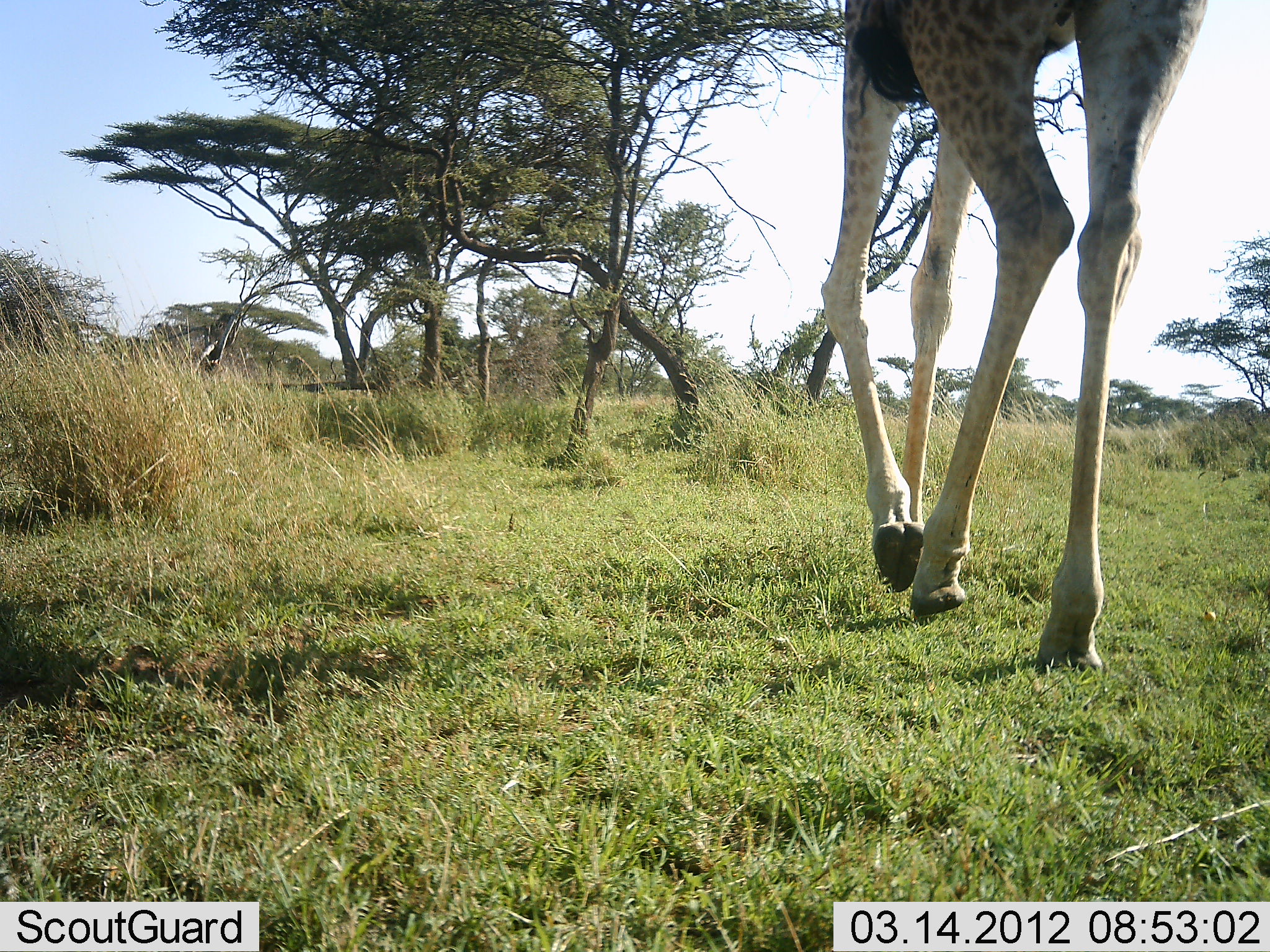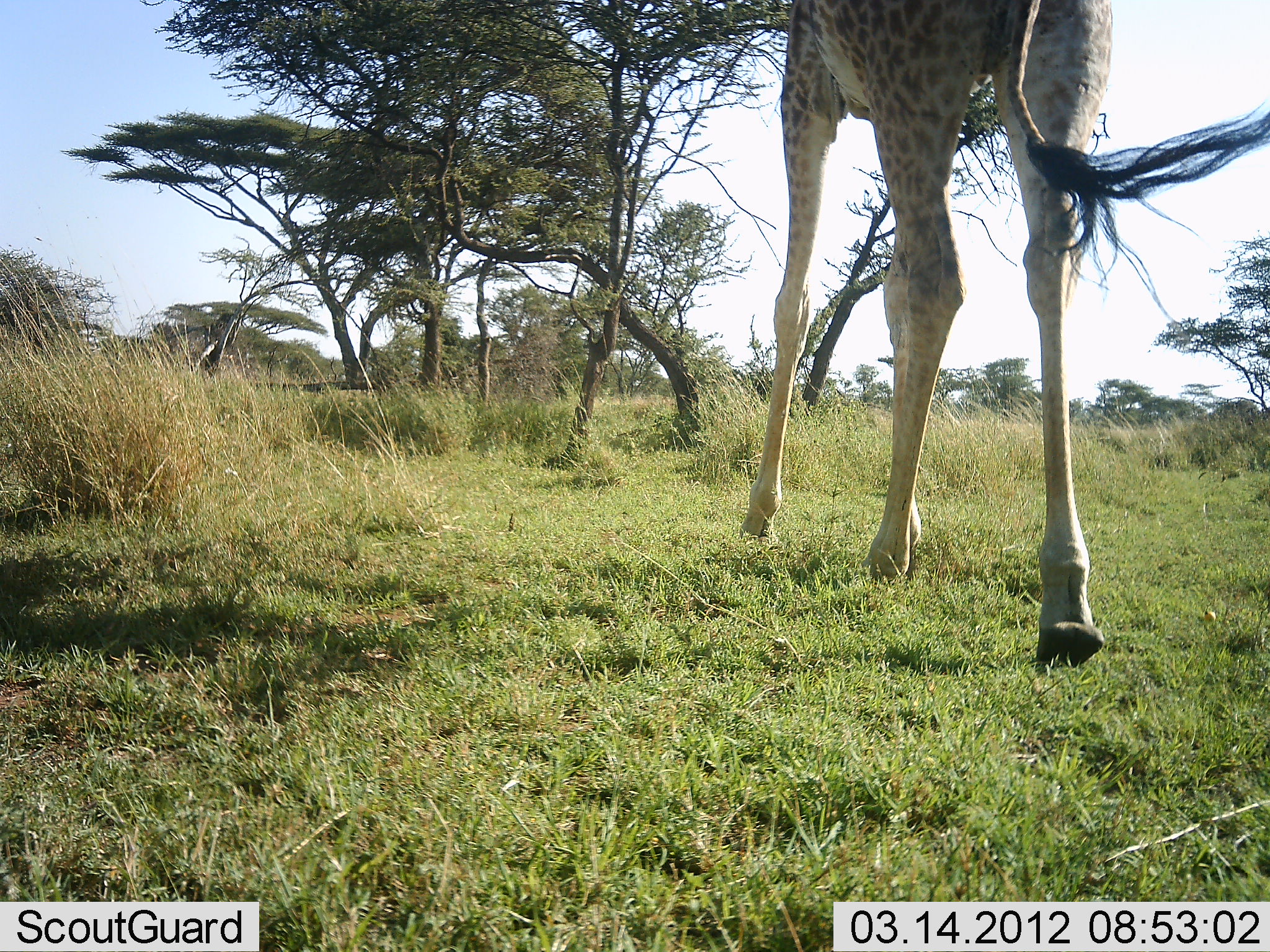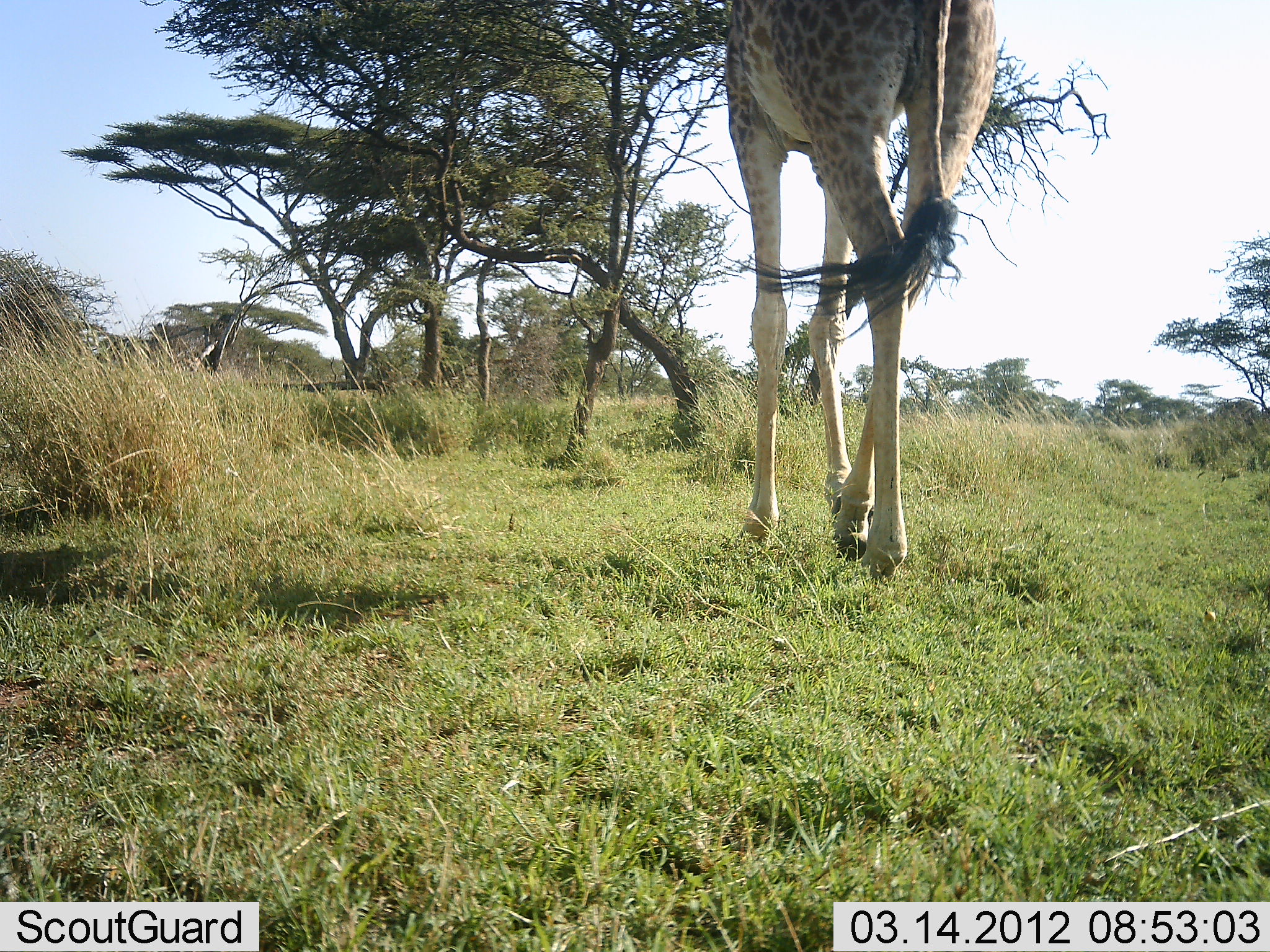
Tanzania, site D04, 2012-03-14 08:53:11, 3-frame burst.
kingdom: Animalia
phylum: Chordata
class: Mammalia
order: Artiodactyla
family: Giraffidae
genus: Giraffa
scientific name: Giraffa camelopardalis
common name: giraffe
Giraffe (Giraffa camelopardalis), count 1. Behavior (volunteer vote fractions): standing 7%, resting 0%, moving 100%, interacting 0%. Young present (vote fraction): 0%. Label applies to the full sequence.